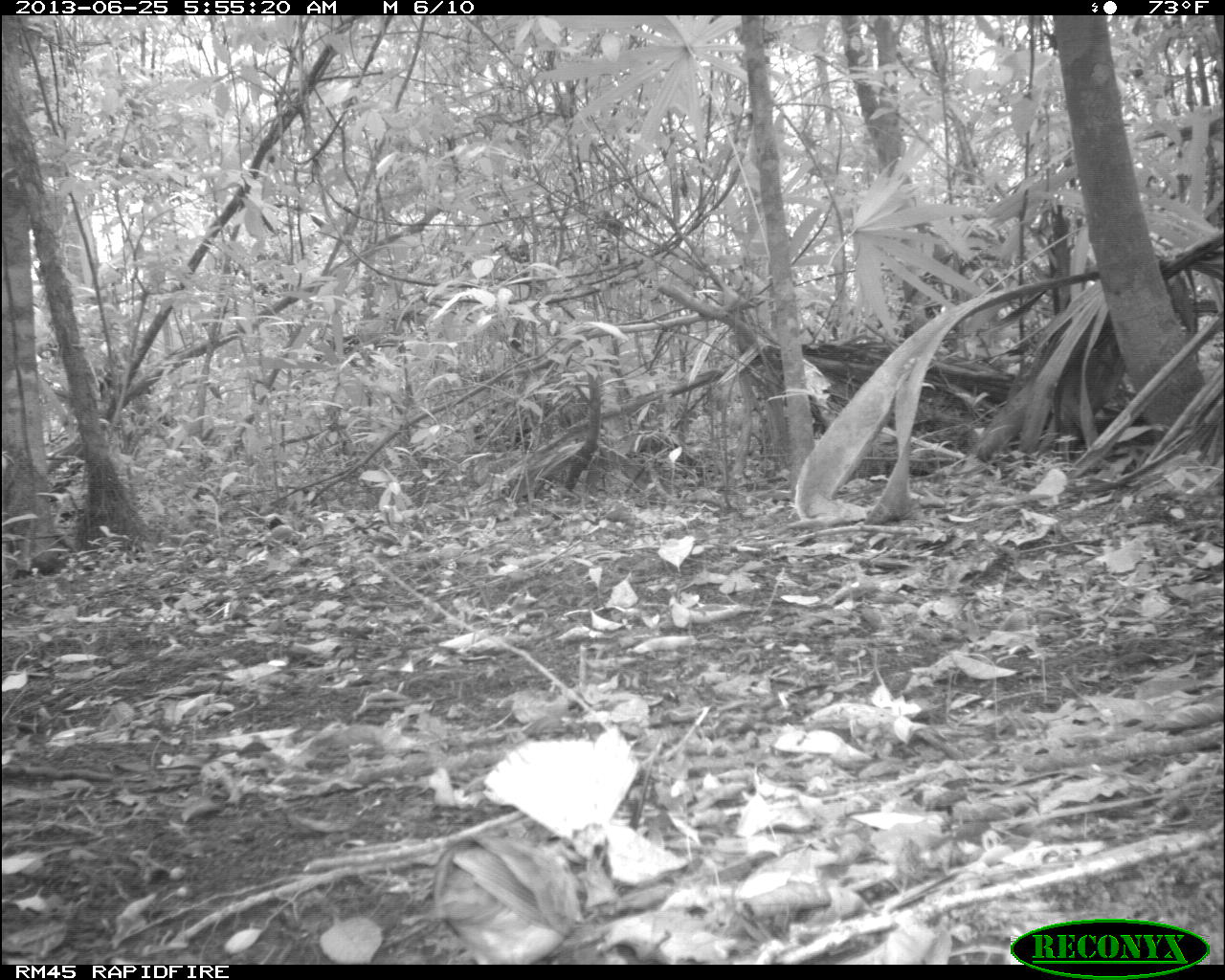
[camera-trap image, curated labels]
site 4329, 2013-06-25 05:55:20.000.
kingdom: Animalia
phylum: Chordata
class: Aves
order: Columbiformes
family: Columbidae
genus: Geotrygon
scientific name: Geotrygon montana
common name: ruddy quail-dove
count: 1